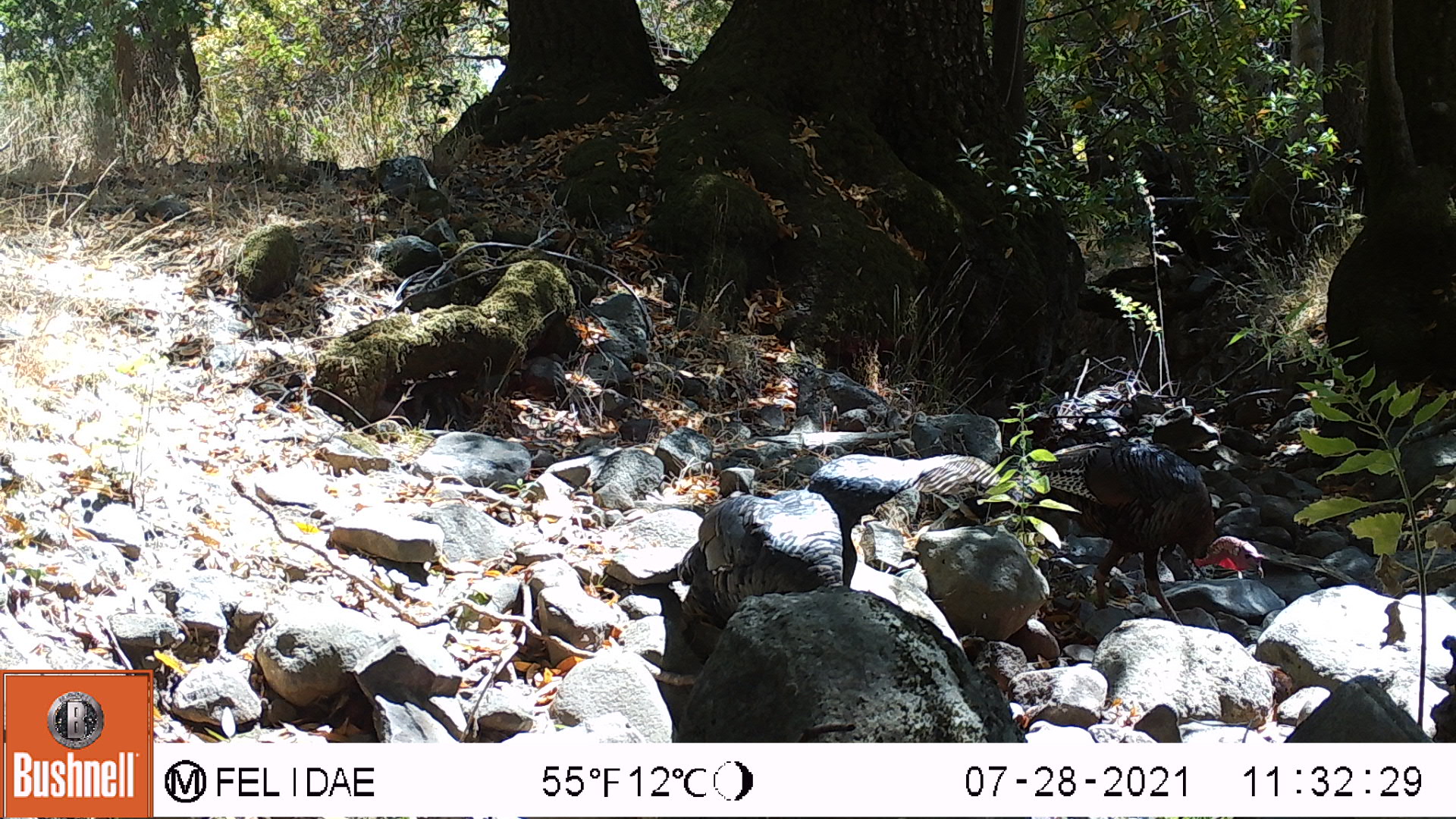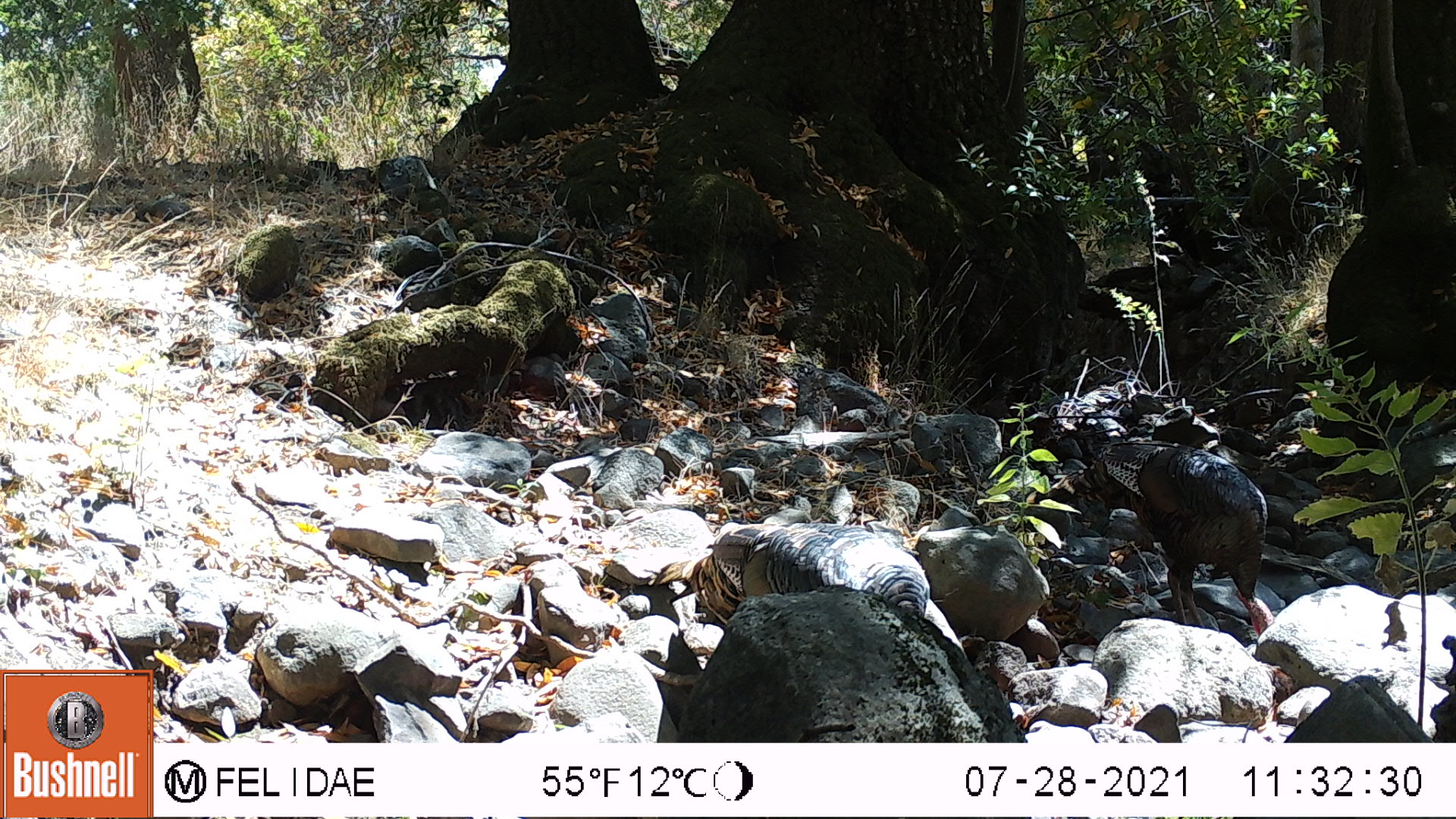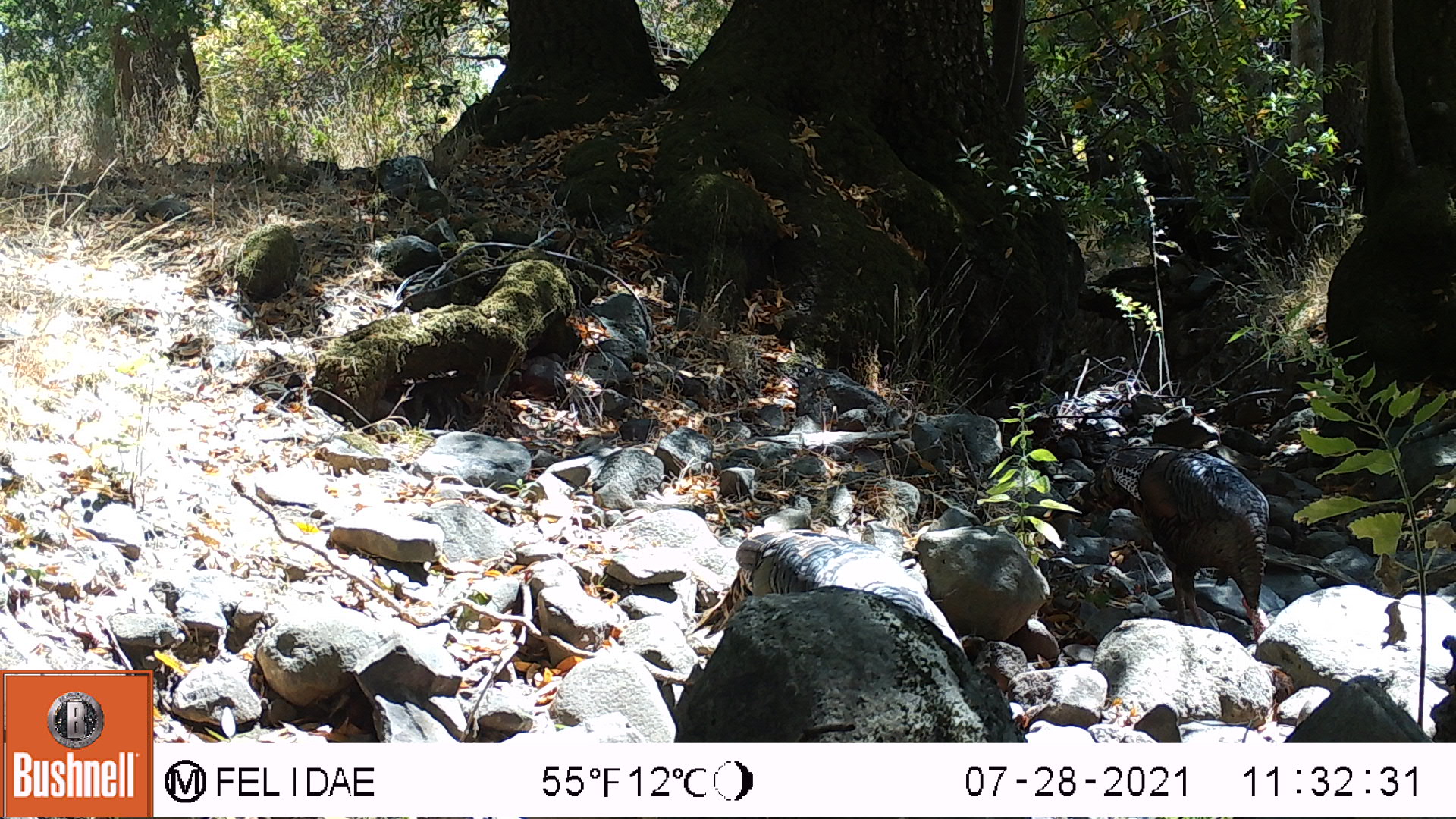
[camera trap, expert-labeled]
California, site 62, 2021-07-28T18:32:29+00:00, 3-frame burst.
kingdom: Animalia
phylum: Chordata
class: Aves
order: Galliformes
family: Phasianidae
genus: Meleagris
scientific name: Meleagris gallopavo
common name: turkey